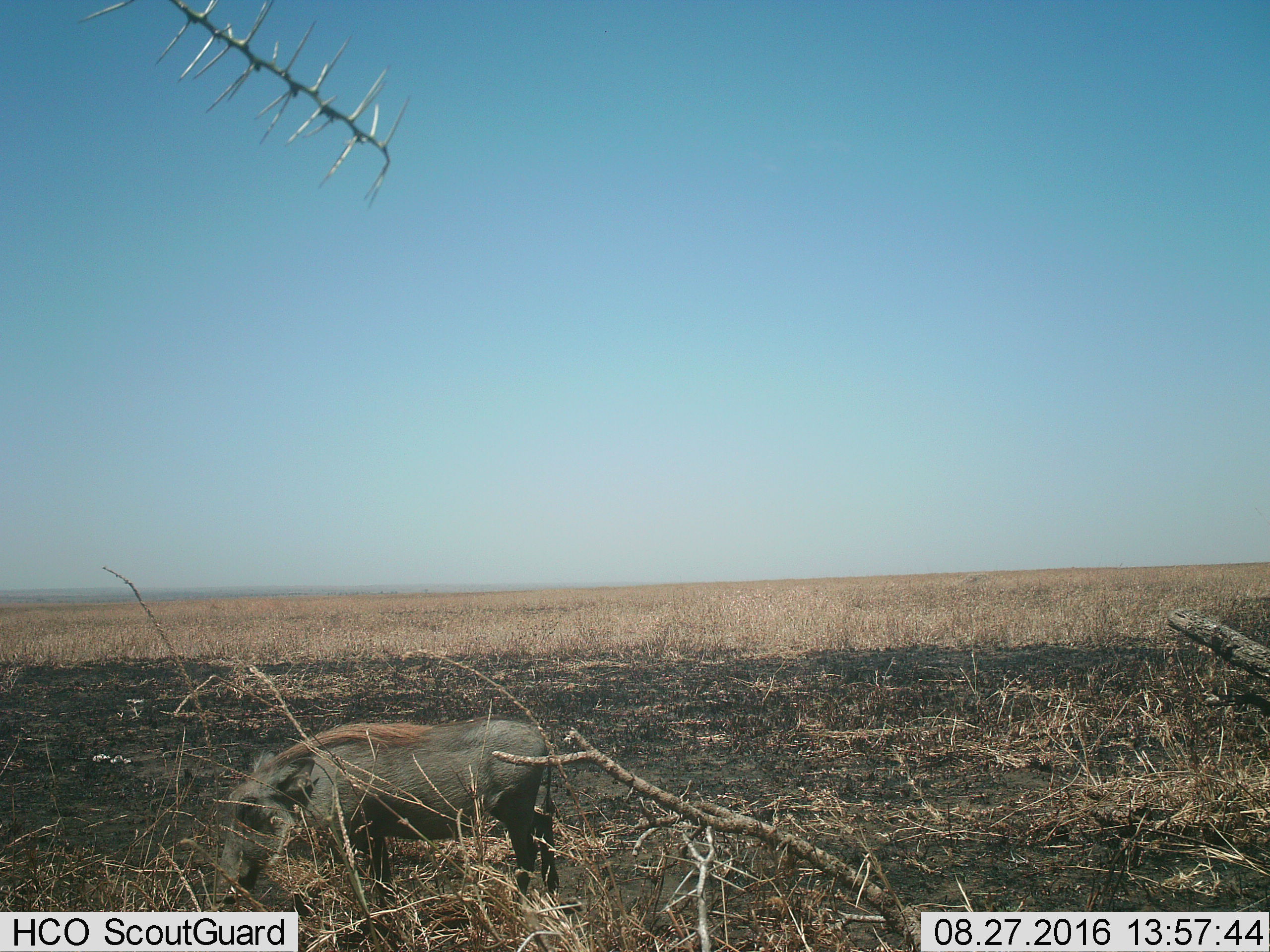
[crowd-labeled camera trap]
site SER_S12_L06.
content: unidentified animal